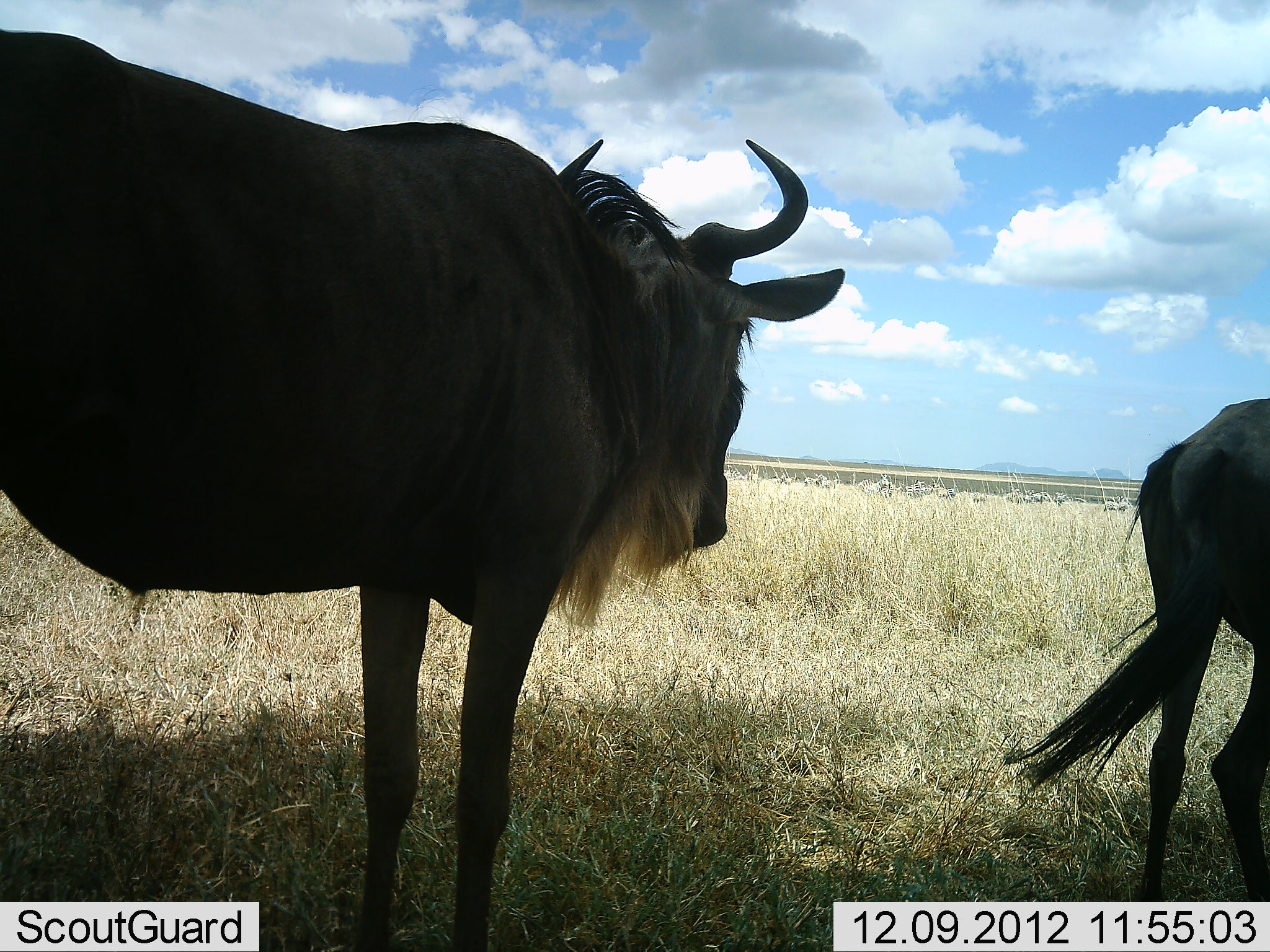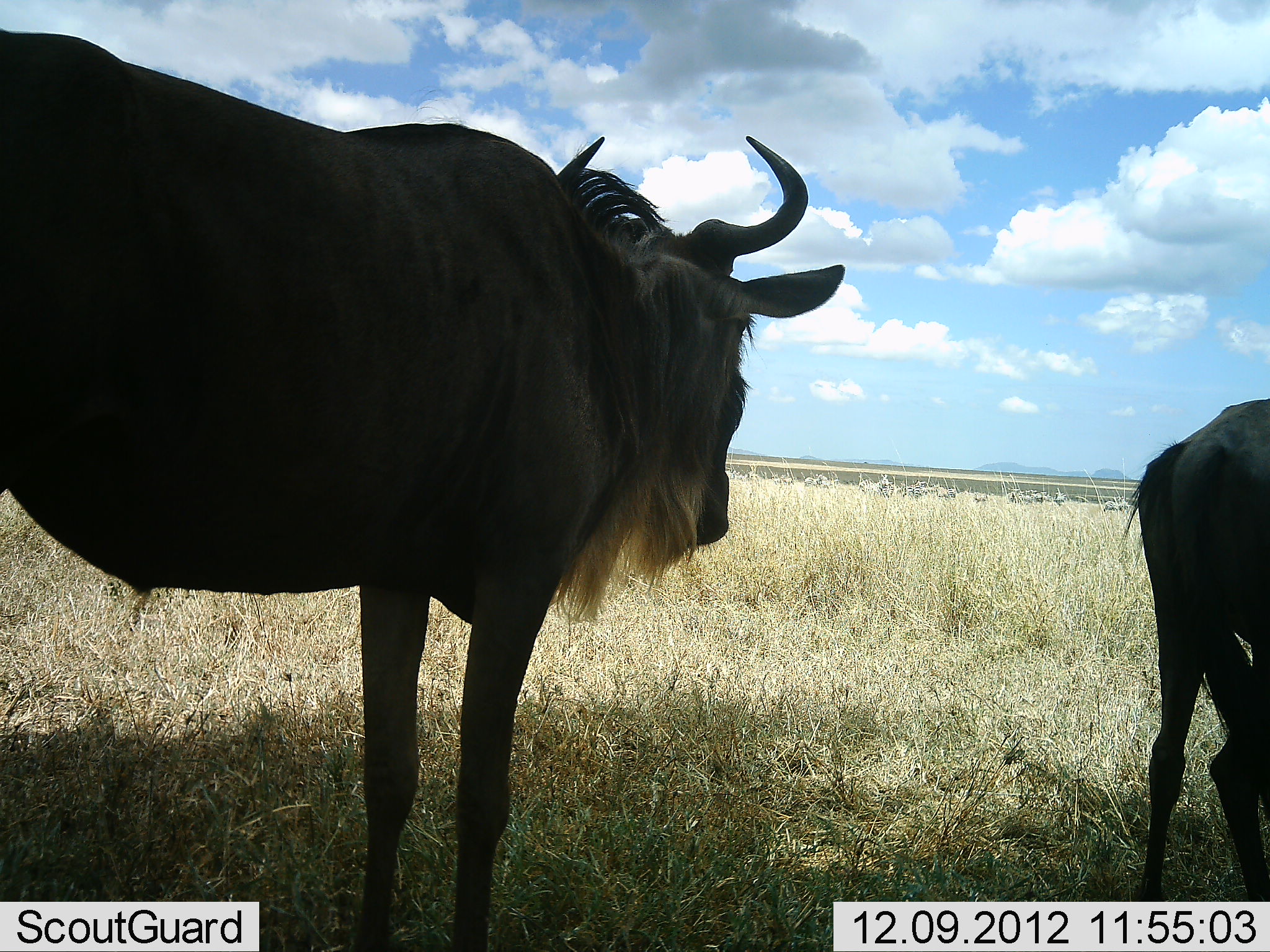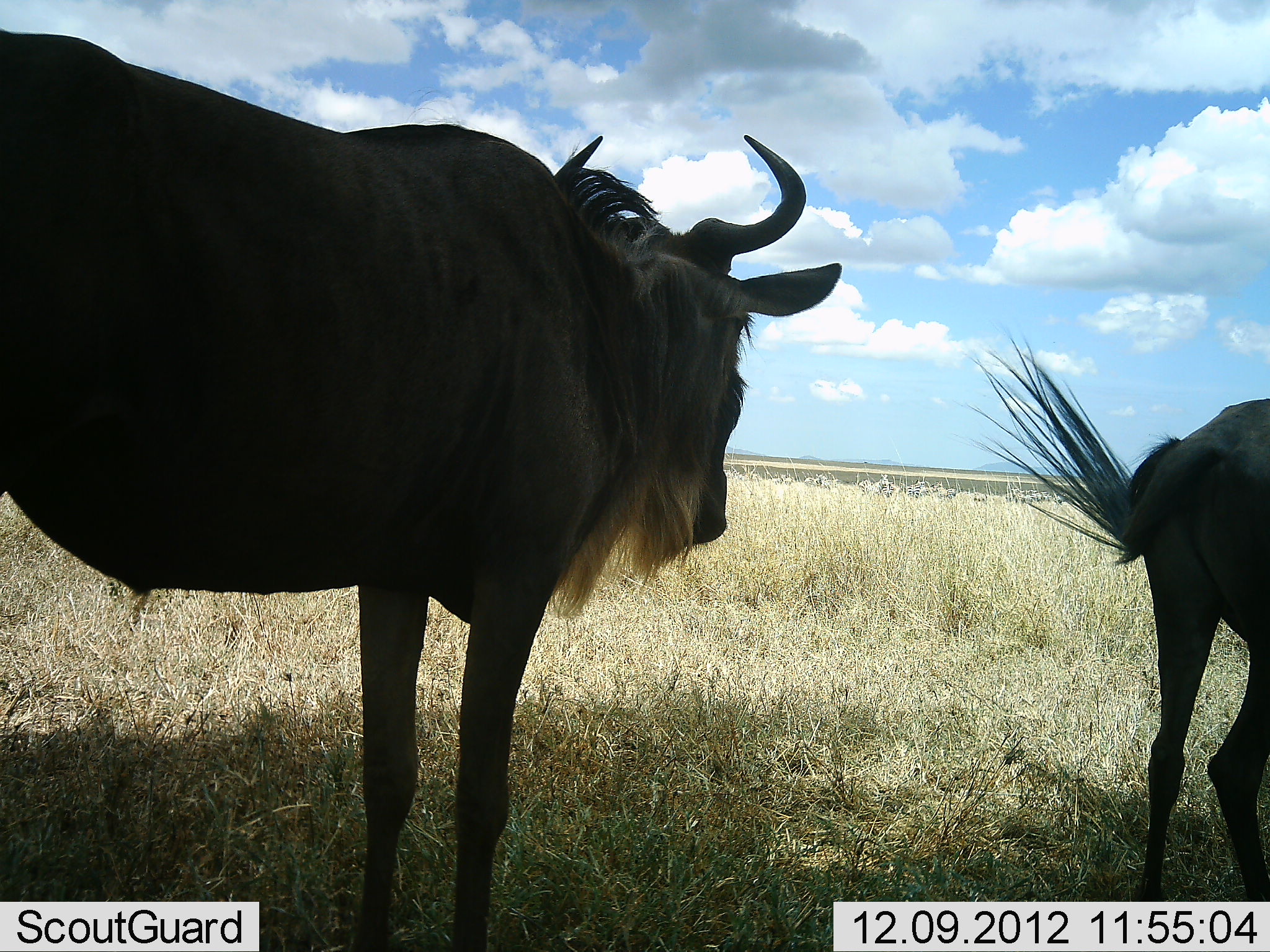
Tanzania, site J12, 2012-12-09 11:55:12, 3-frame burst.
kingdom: Animalia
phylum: Chordata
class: Mammalia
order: Artiodactyla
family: Bovidae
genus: Connochaetes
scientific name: Connochaetes taurinus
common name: blue wildebeest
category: wildebeest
Wildebeest (blue wildebeest) (Connochaetes taurinus), count 2. Behavior (volunteer vote fractions): standing 100%, resting 0%, moving 0%, interacting 0%. Young present (vote fraction): 9%. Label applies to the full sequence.